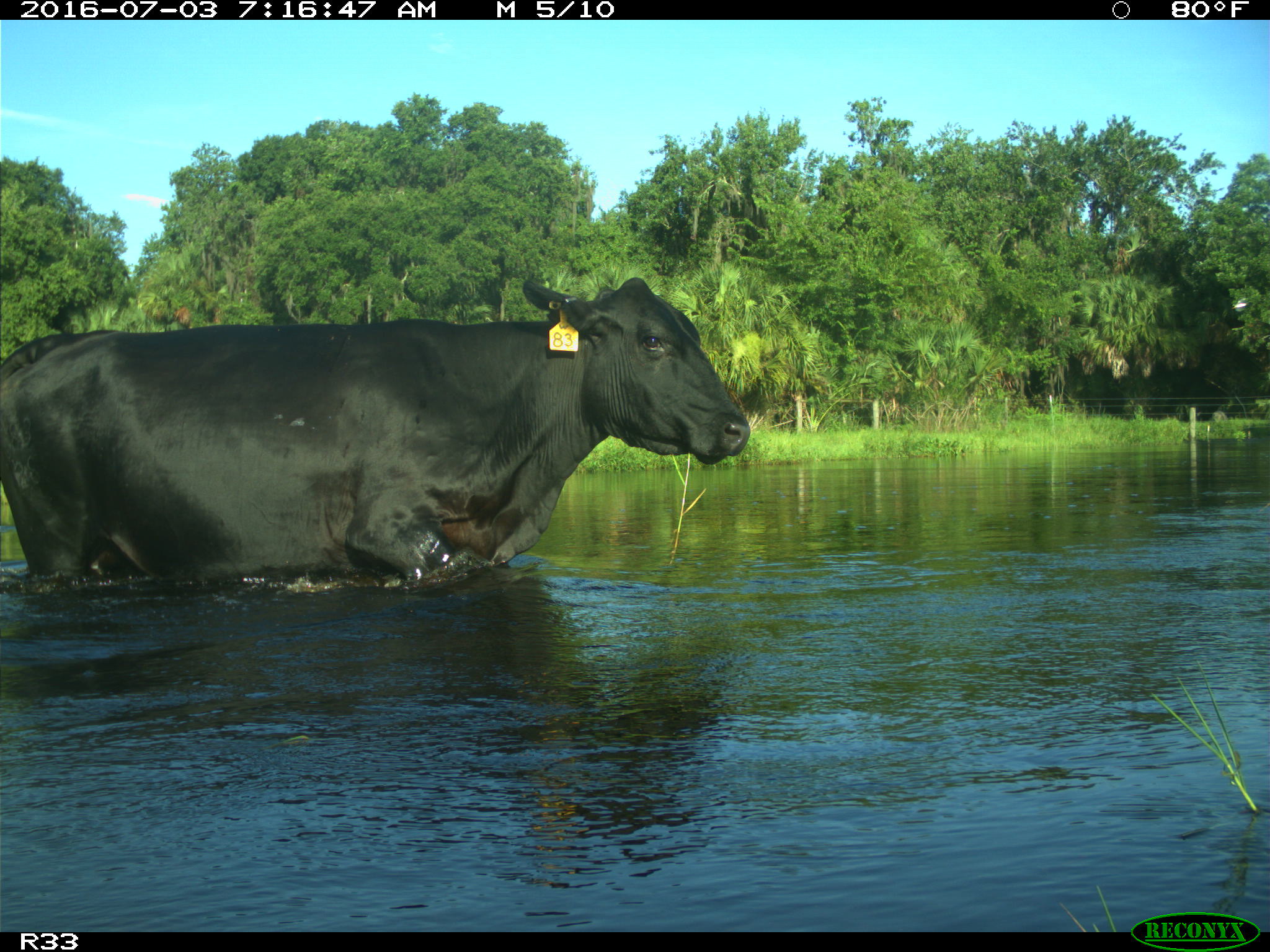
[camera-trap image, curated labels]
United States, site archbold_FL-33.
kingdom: Animalia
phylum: Chordata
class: Mammalia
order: Artiodactyla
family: Bovidae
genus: Bos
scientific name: Bos taurus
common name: domestic cow